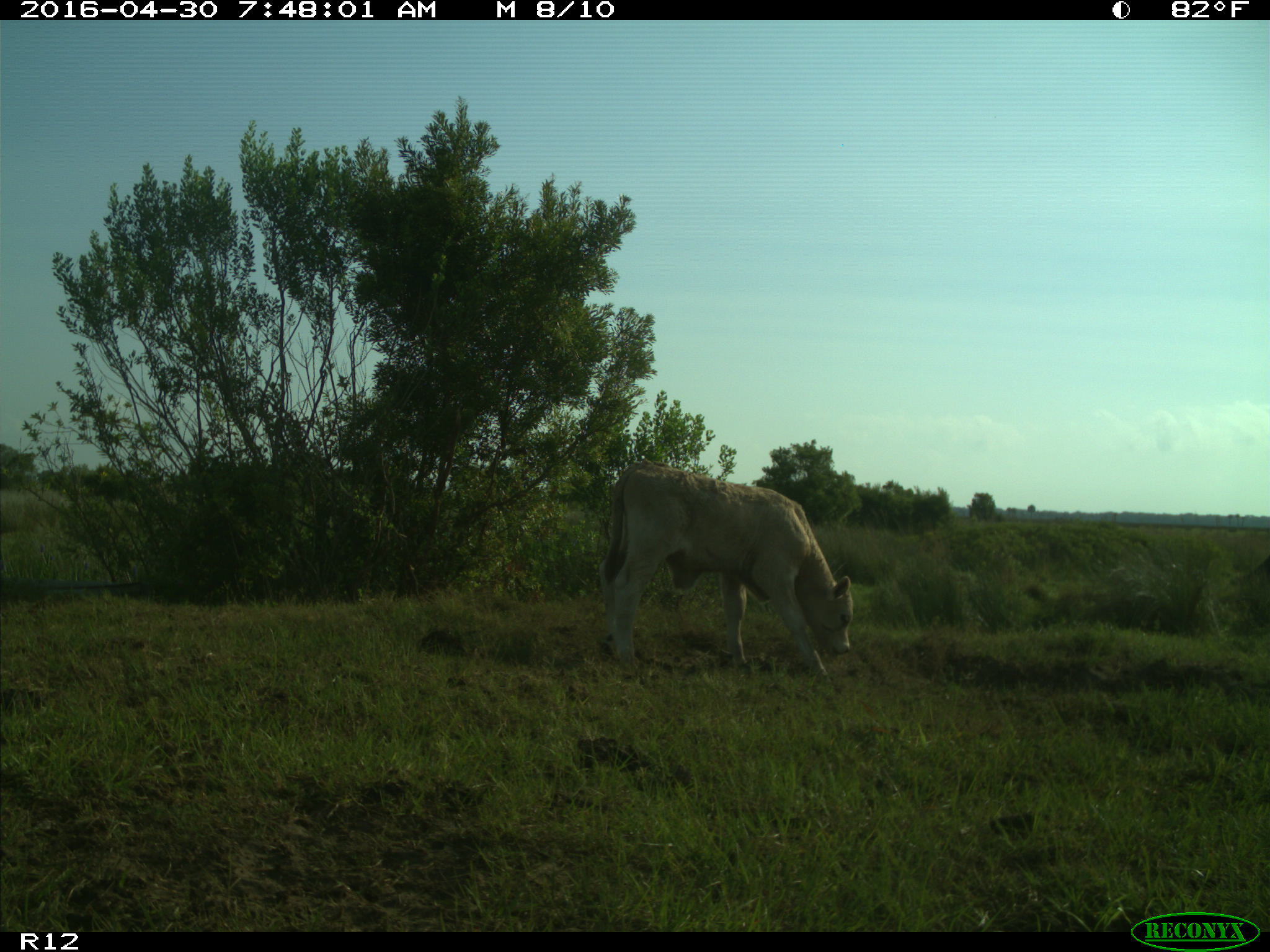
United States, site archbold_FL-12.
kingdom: Animalia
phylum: Chordata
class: Mammalia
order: Artiodactyla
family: Bovidae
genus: Bos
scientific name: Bos taurus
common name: domestic cow